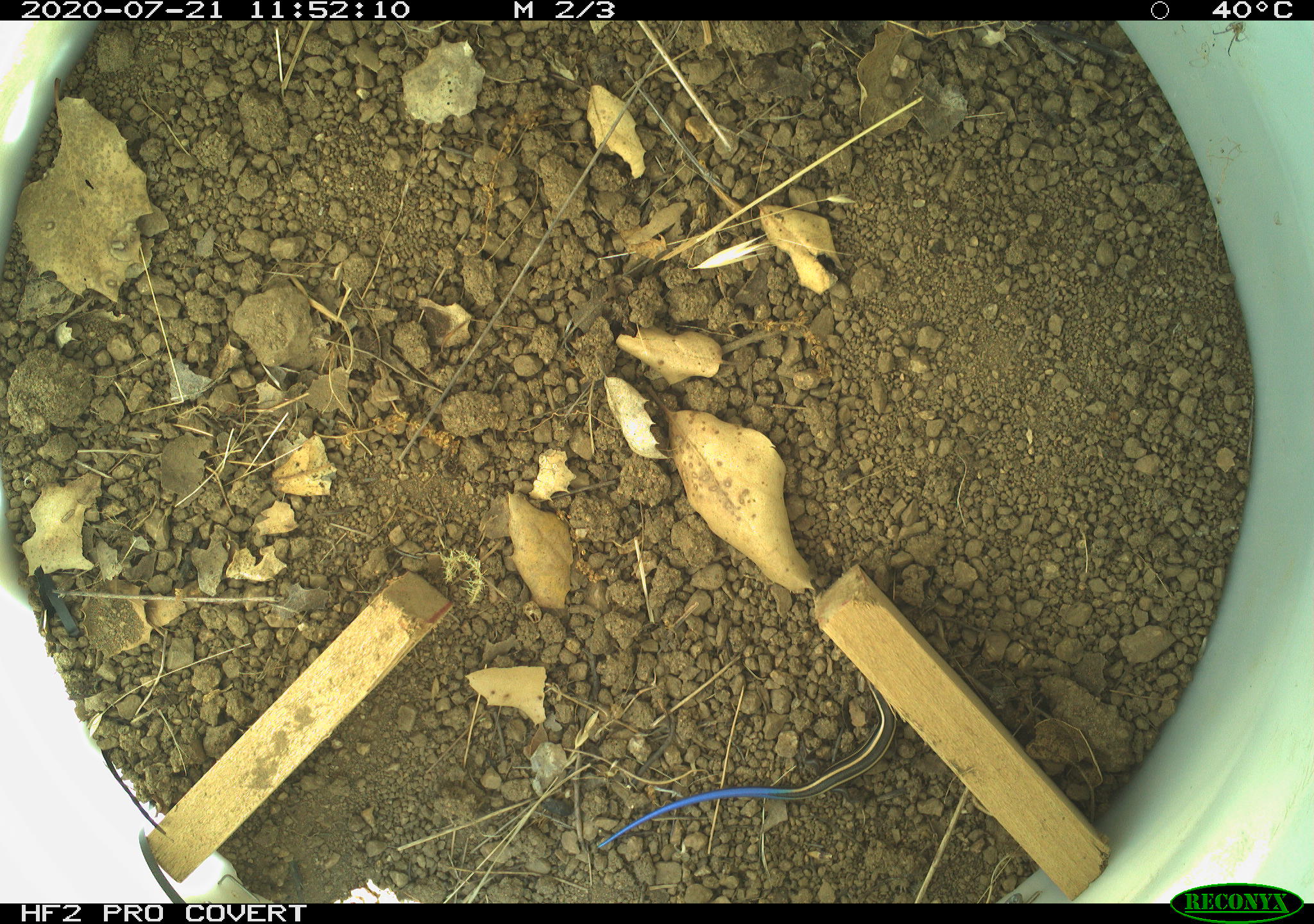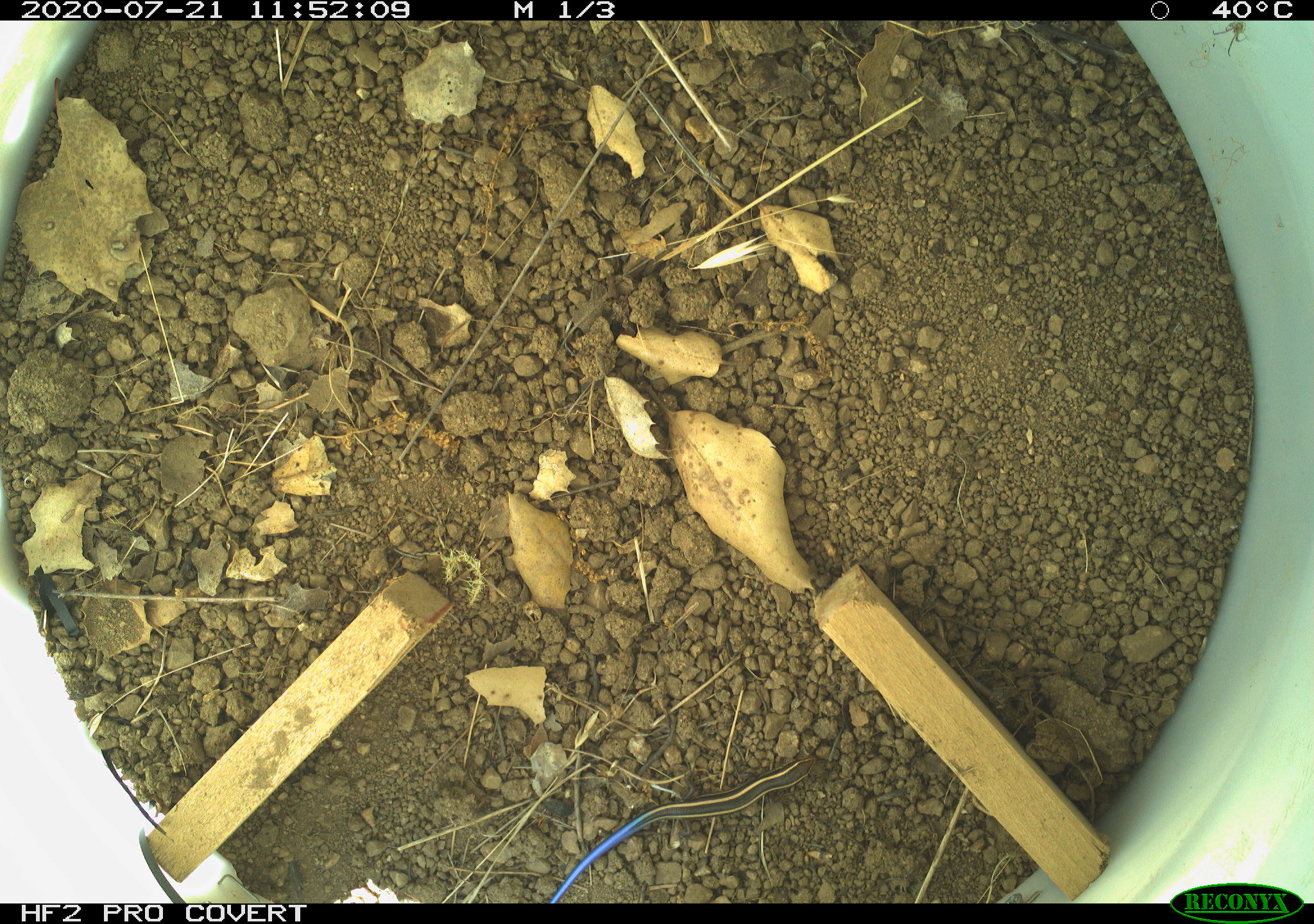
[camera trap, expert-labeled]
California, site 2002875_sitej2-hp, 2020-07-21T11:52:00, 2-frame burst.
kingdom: Animalia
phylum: Chordata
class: Reptilia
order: Squamata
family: Scincidae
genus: Plestiodon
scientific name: Plestiodon skiltonianus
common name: western skink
Western skink (Plestiodon skiltonianus).